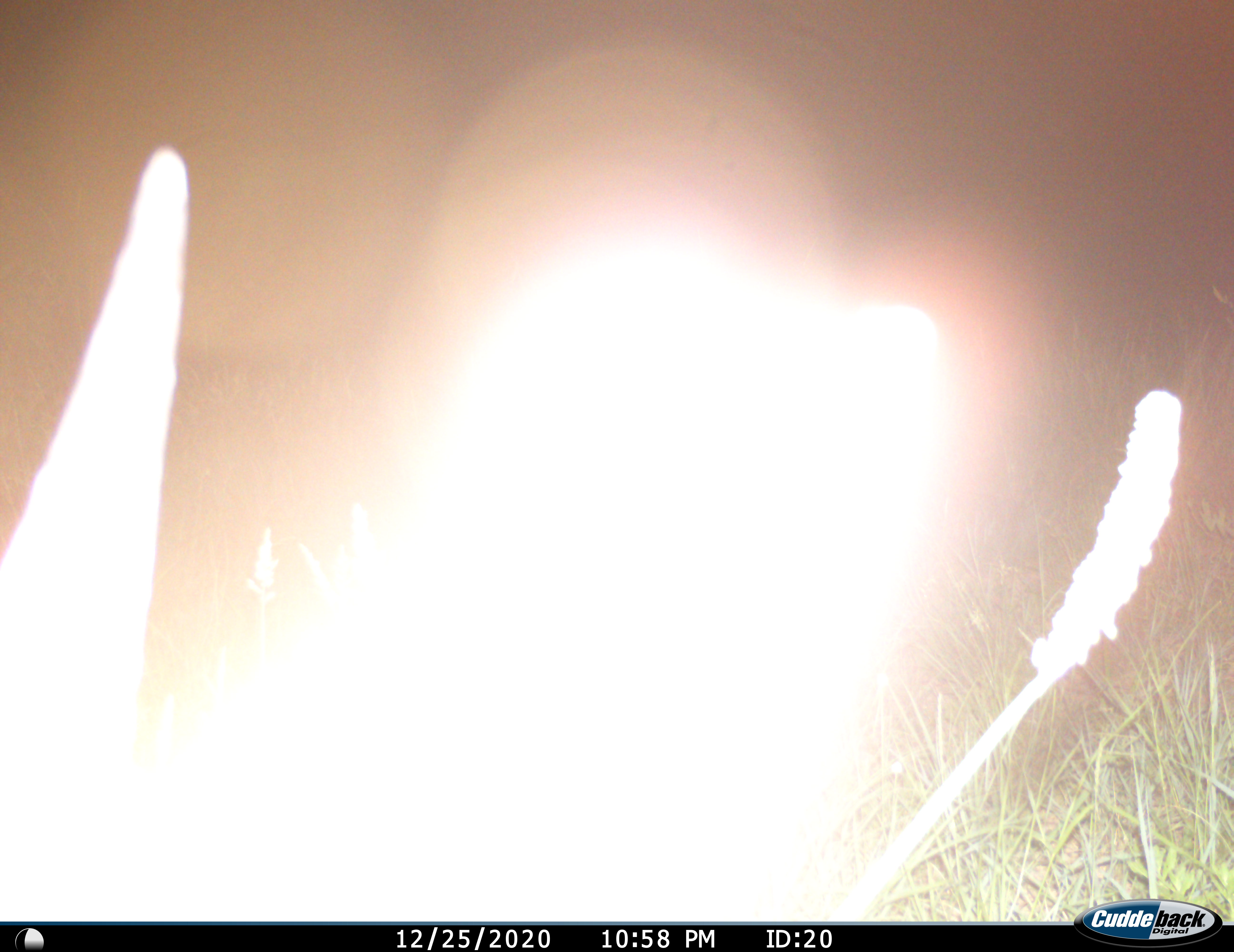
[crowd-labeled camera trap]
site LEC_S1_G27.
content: unidentified animal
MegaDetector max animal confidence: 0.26